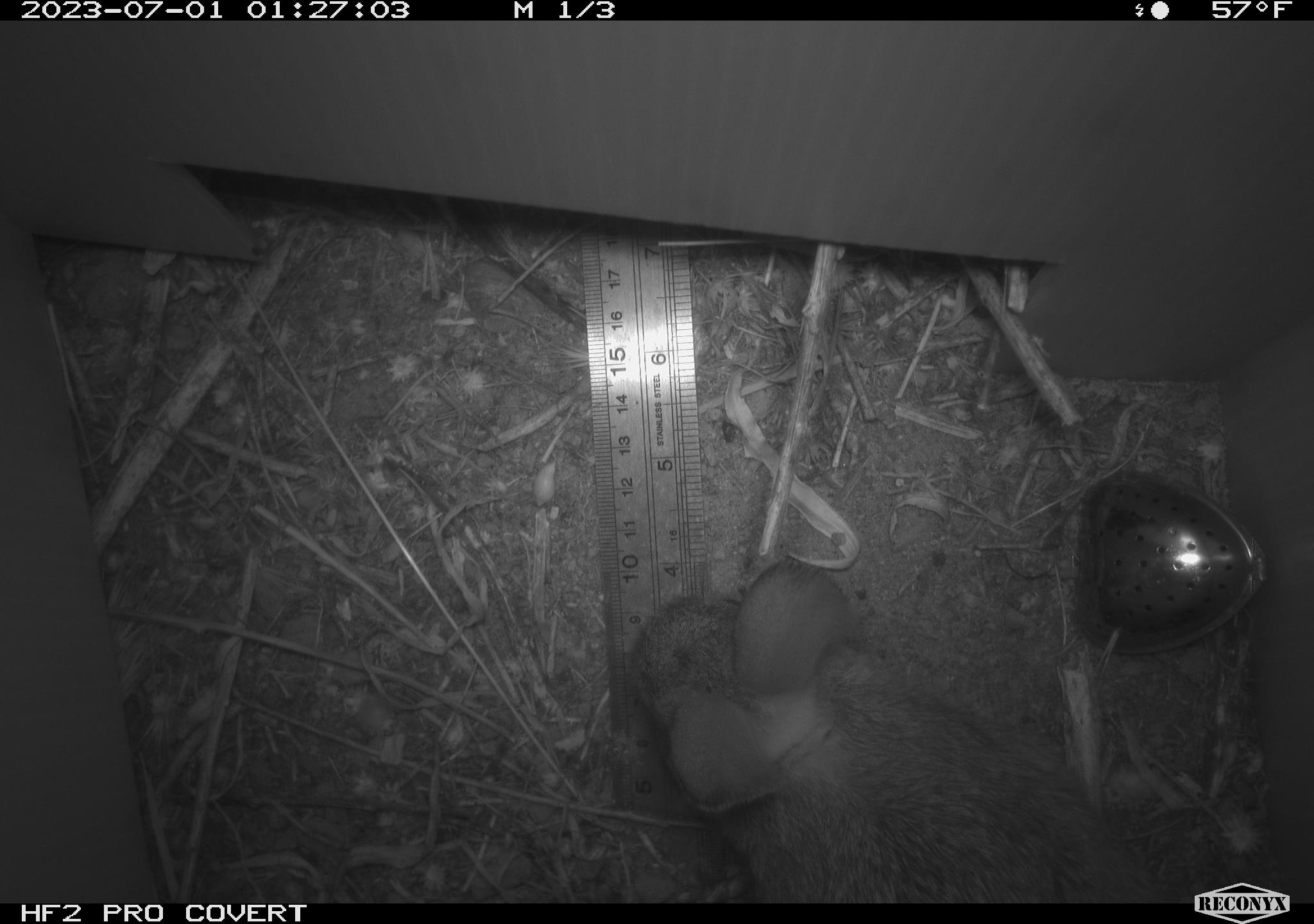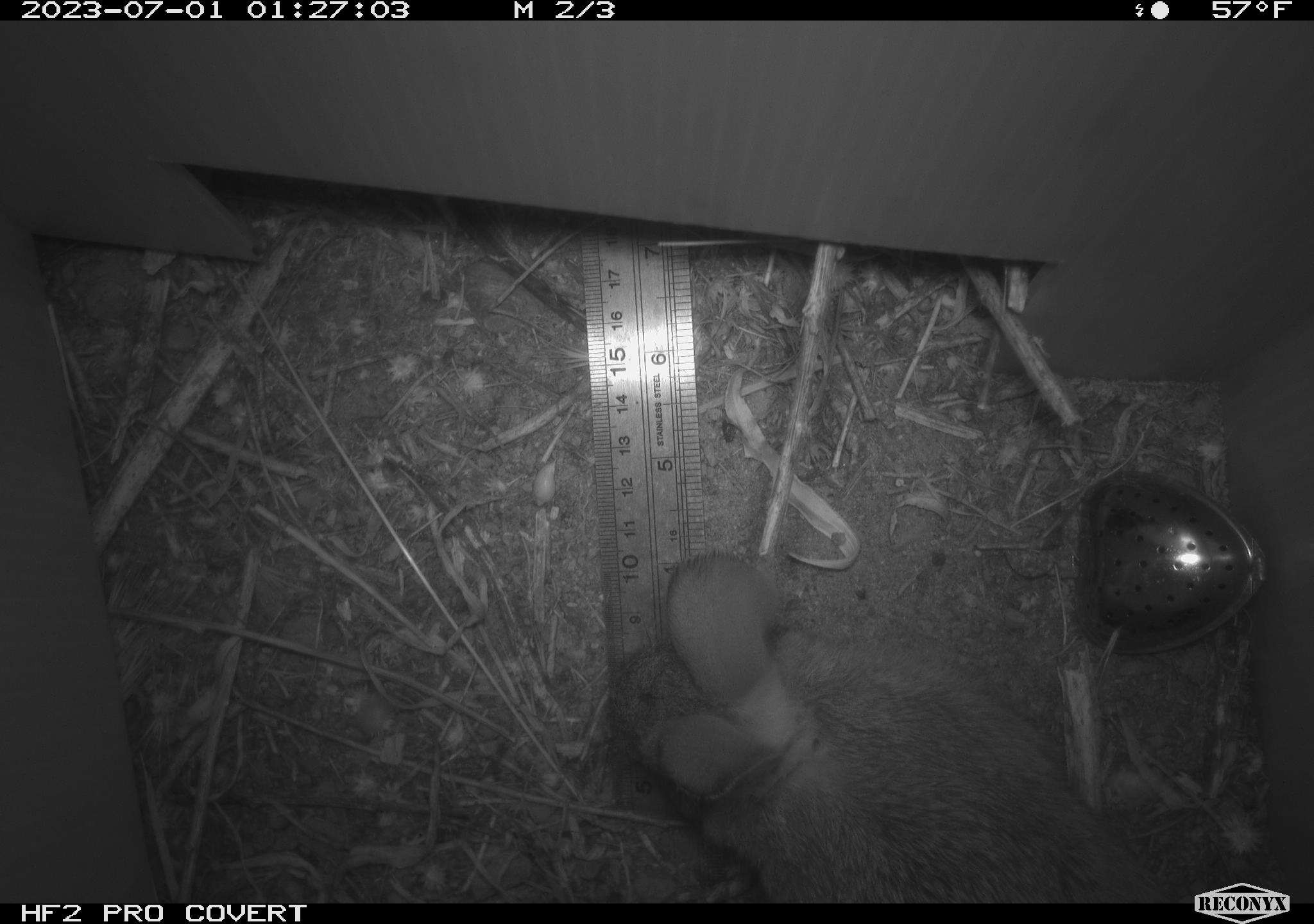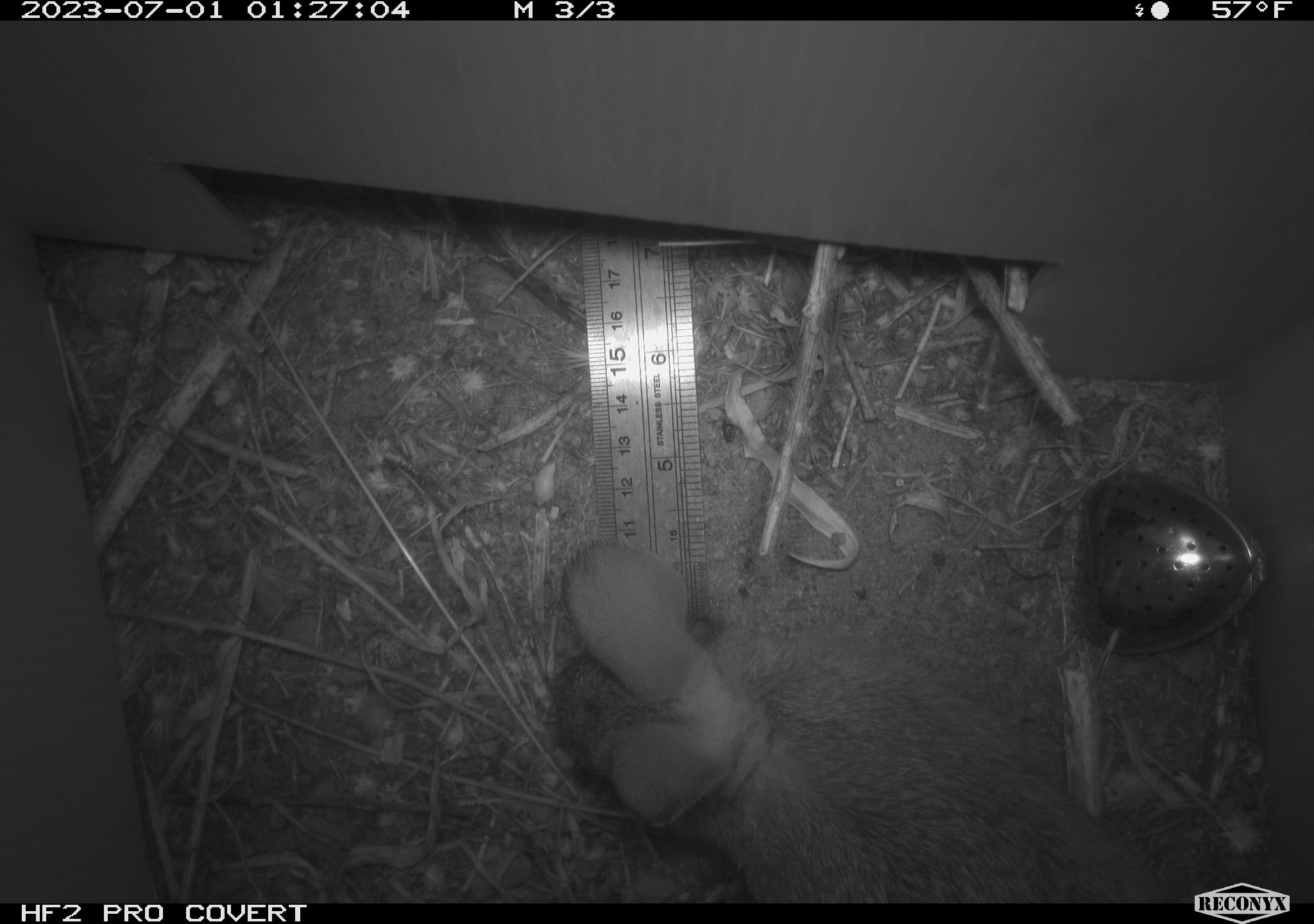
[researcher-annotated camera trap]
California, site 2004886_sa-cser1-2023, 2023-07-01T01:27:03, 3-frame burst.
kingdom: Animalia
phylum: Chordata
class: Mammalia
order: Lagomorpha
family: Leporidae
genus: Sylvilagus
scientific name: Sylvilagus bachmani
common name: brush rabbit